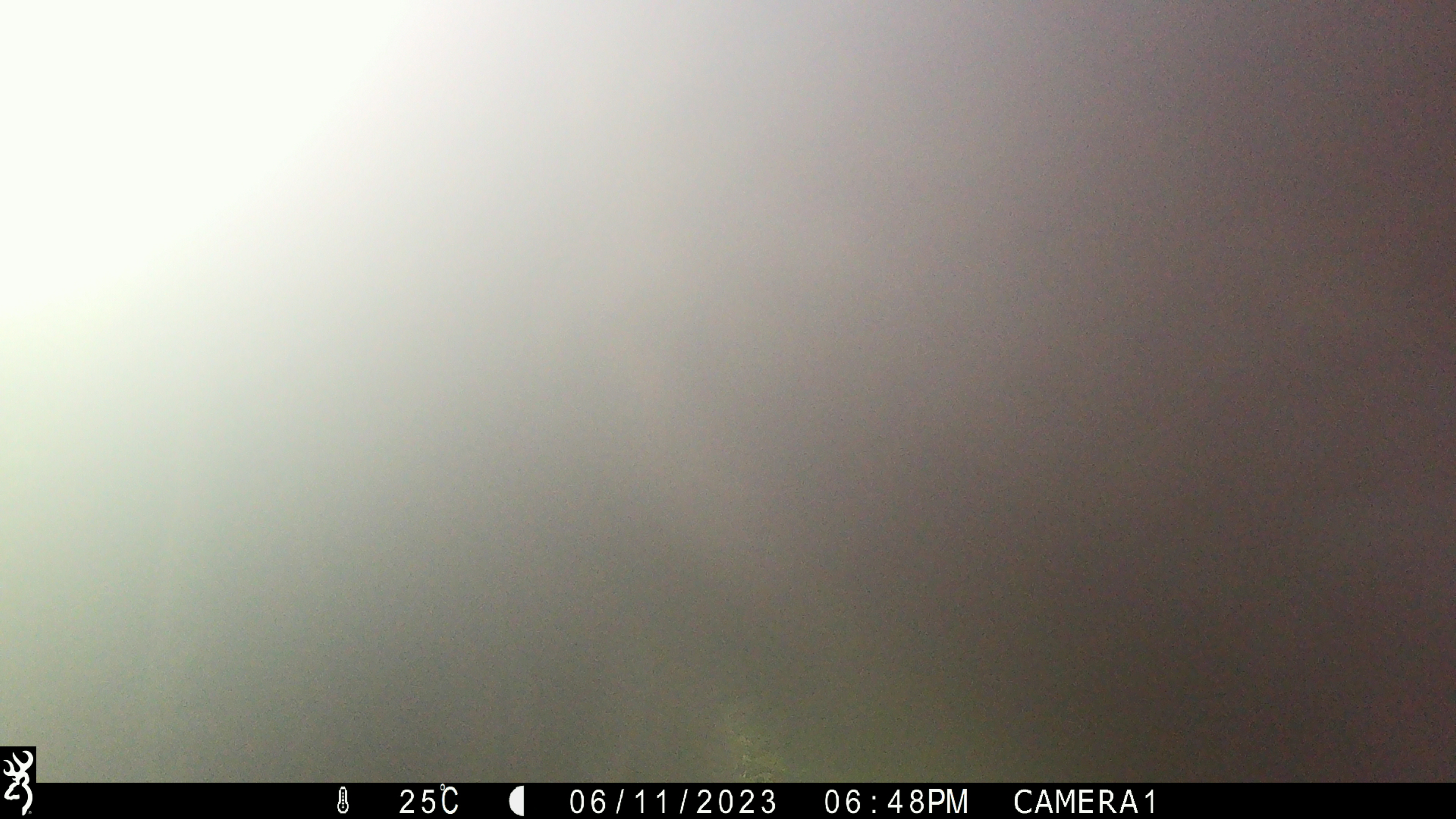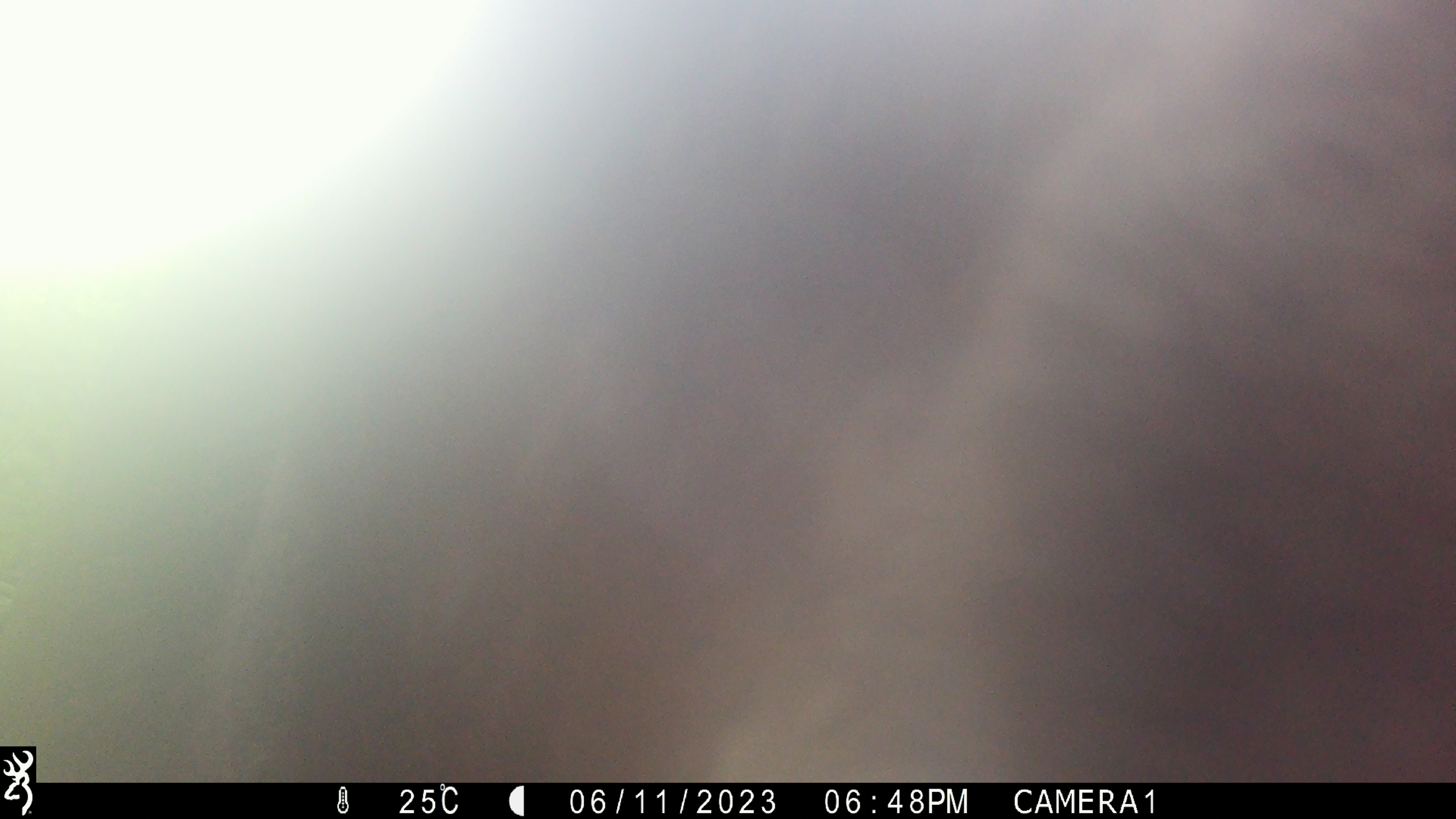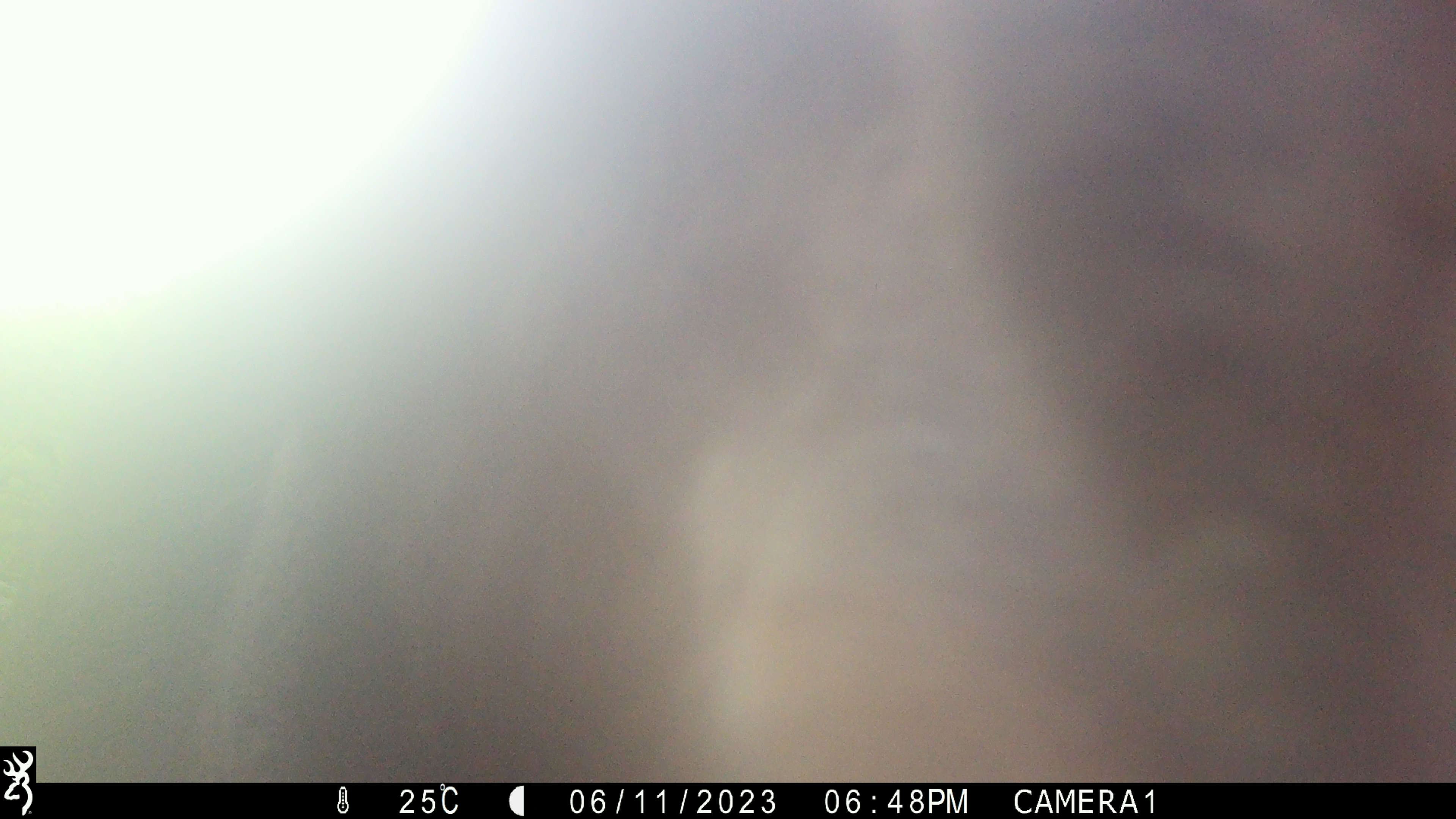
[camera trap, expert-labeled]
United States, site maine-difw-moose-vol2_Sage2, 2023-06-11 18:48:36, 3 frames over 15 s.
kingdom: Animalia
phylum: Chordata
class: Mammalia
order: Artiodactyla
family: Cervidae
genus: Alces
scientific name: Alces alces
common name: moose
Moose (Alces alces).